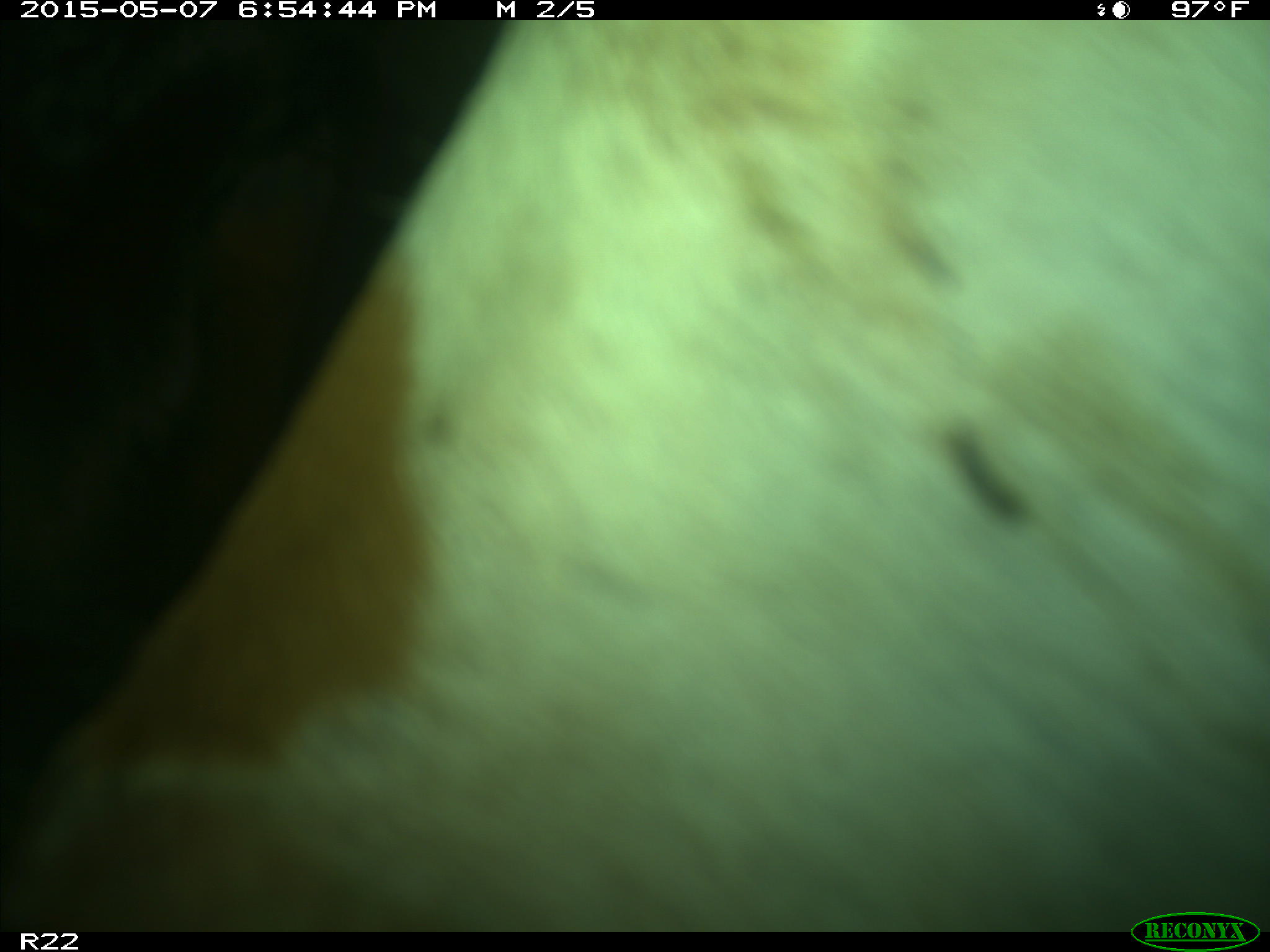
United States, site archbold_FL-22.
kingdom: Animalia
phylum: Chordata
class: Mammalia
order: Artiodactyla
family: Bovidae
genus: Bos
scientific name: Bos taurus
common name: domestic cow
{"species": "Bos taurus (domestic cow)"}